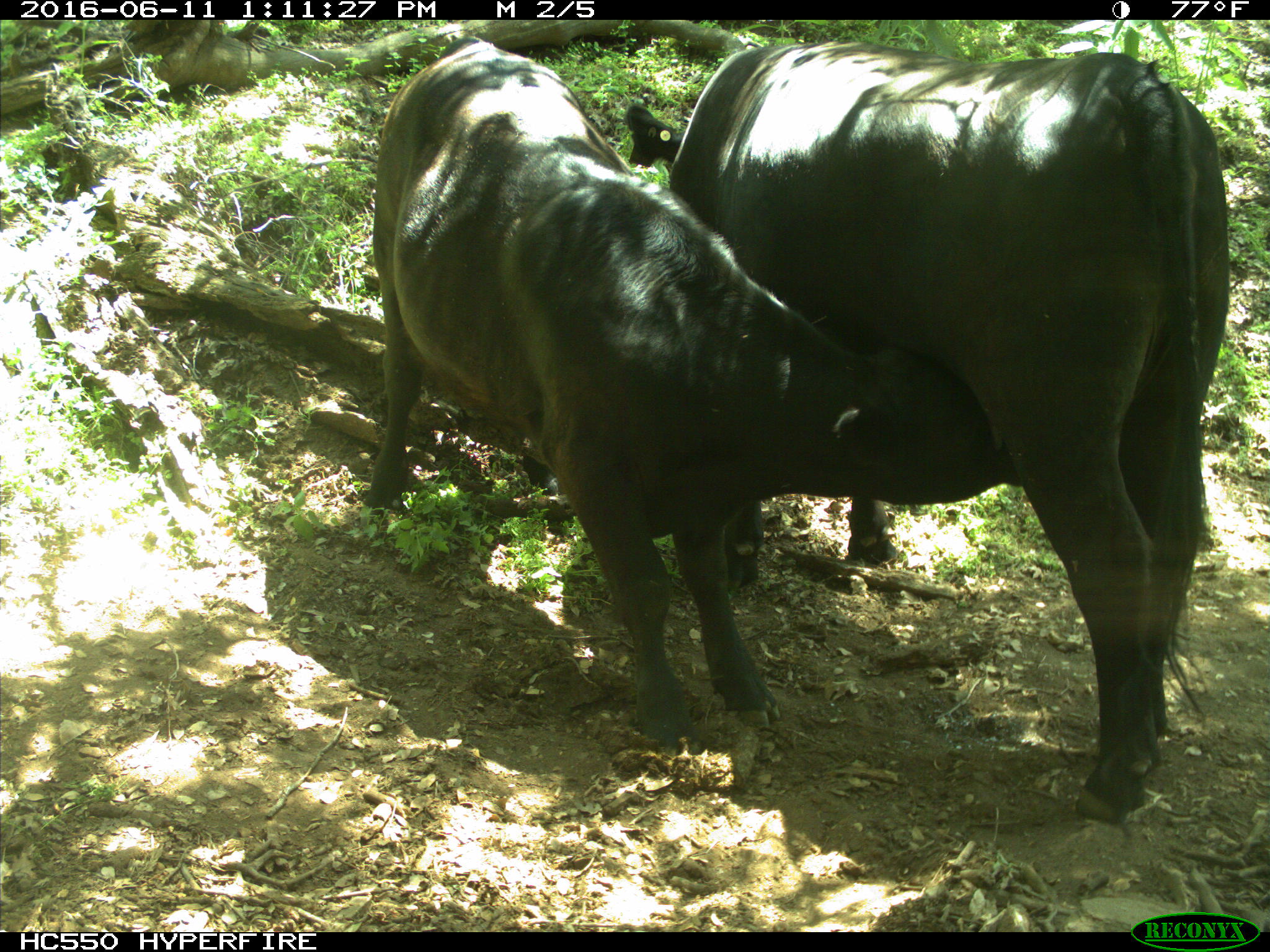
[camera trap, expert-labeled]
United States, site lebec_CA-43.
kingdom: Animalia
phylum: Chordata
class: Mammalia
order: Artiodactyla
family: Bovidae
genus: Bos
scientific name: Bos taurus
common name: domestic cow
Bos taurus (domestic cow).